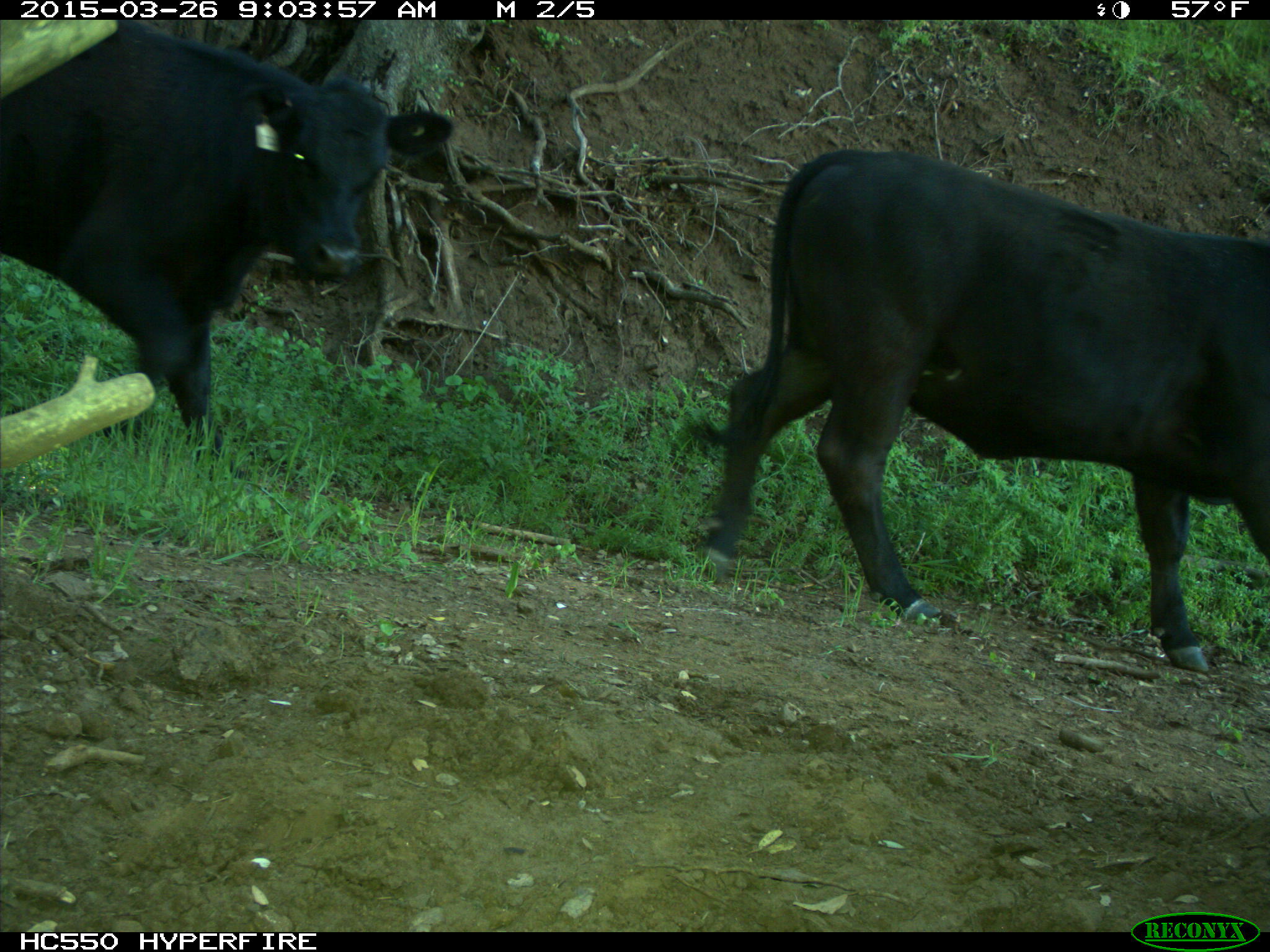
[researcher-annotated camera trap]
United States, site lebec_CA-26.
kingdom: Animalia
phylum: Chordata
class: Mammalia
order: Artiodactyla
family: Bovidae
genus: Bos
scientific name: Bos taurus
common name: domestic cow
Bos taurus (domestic cow).